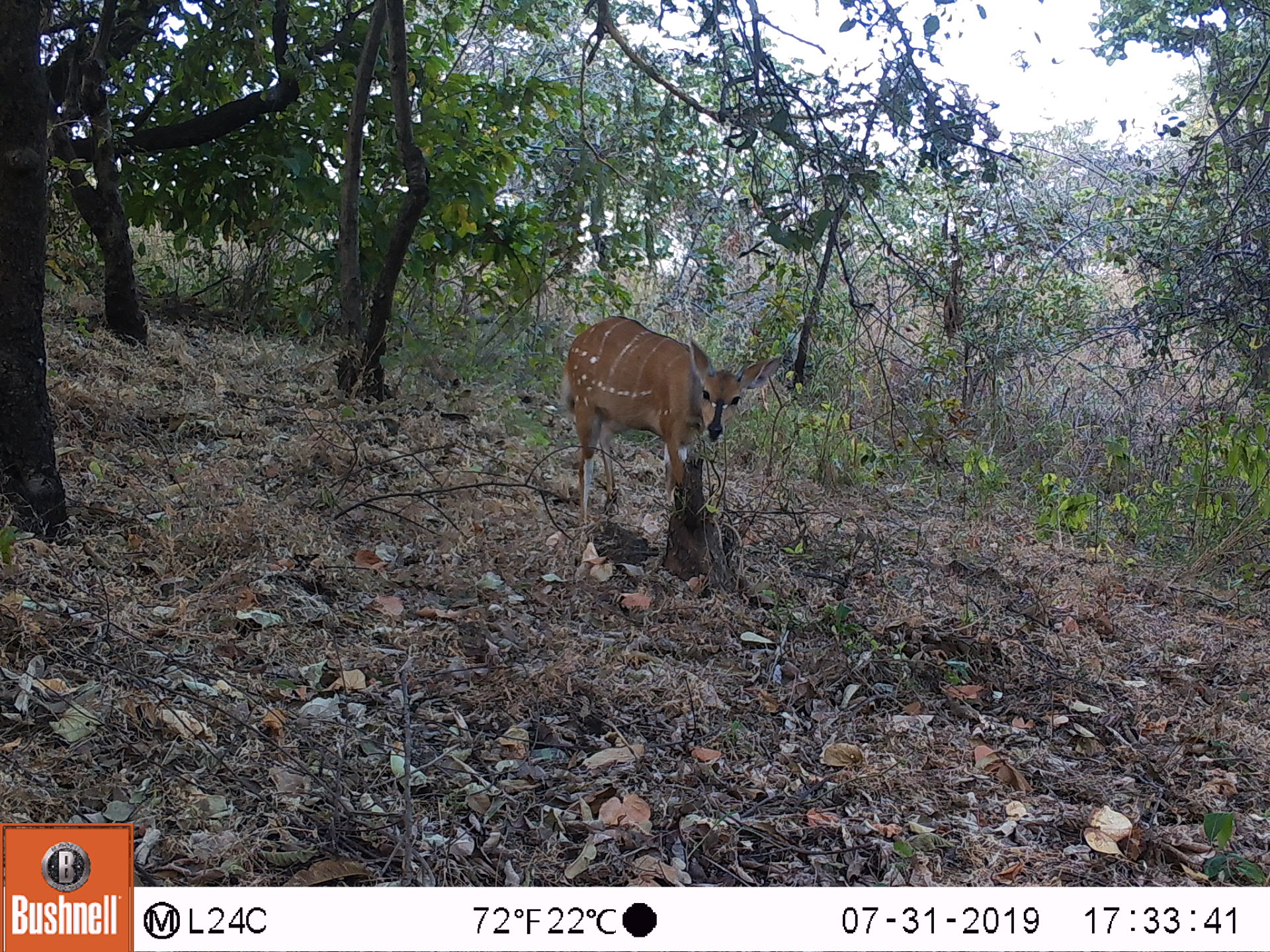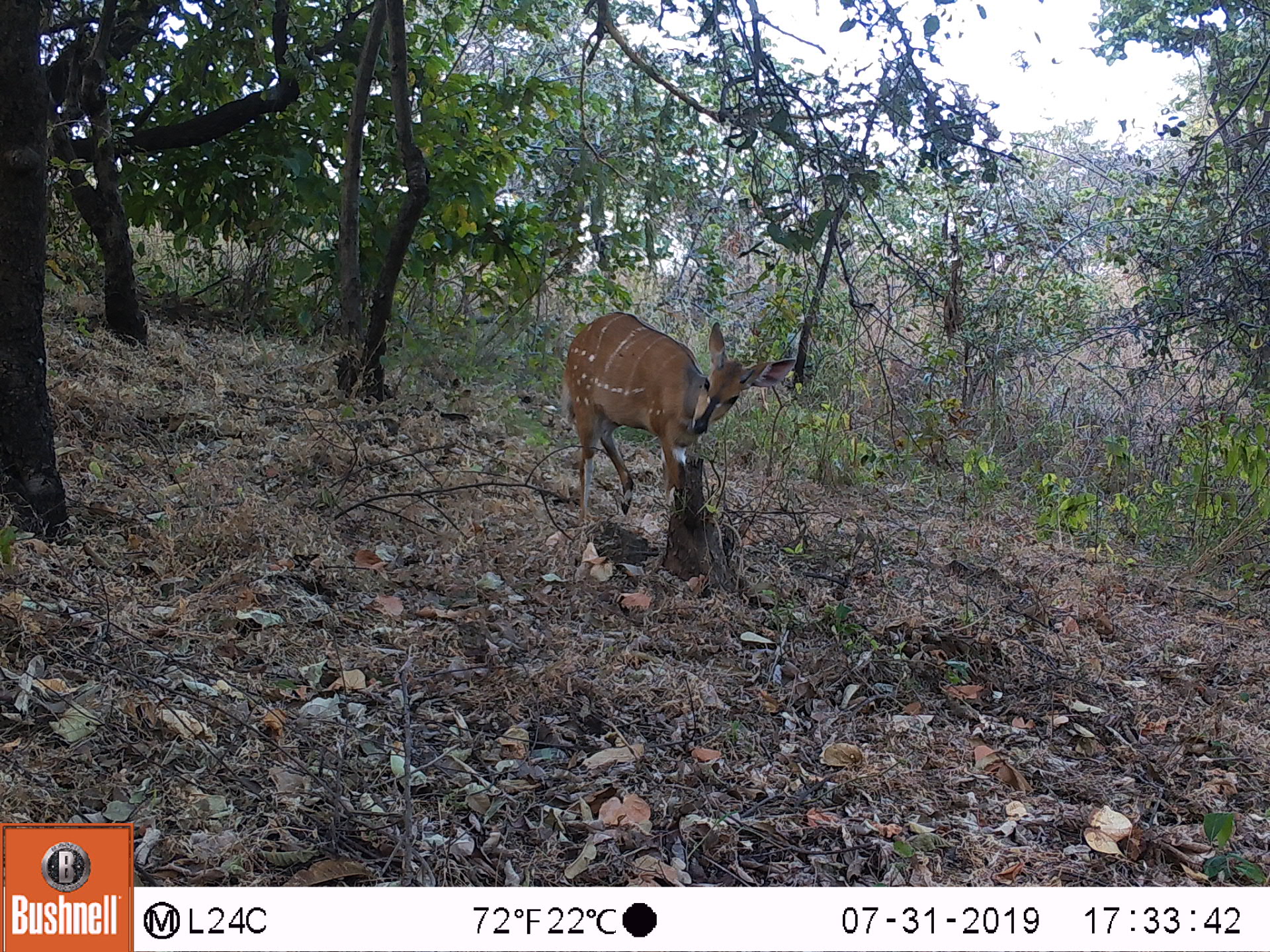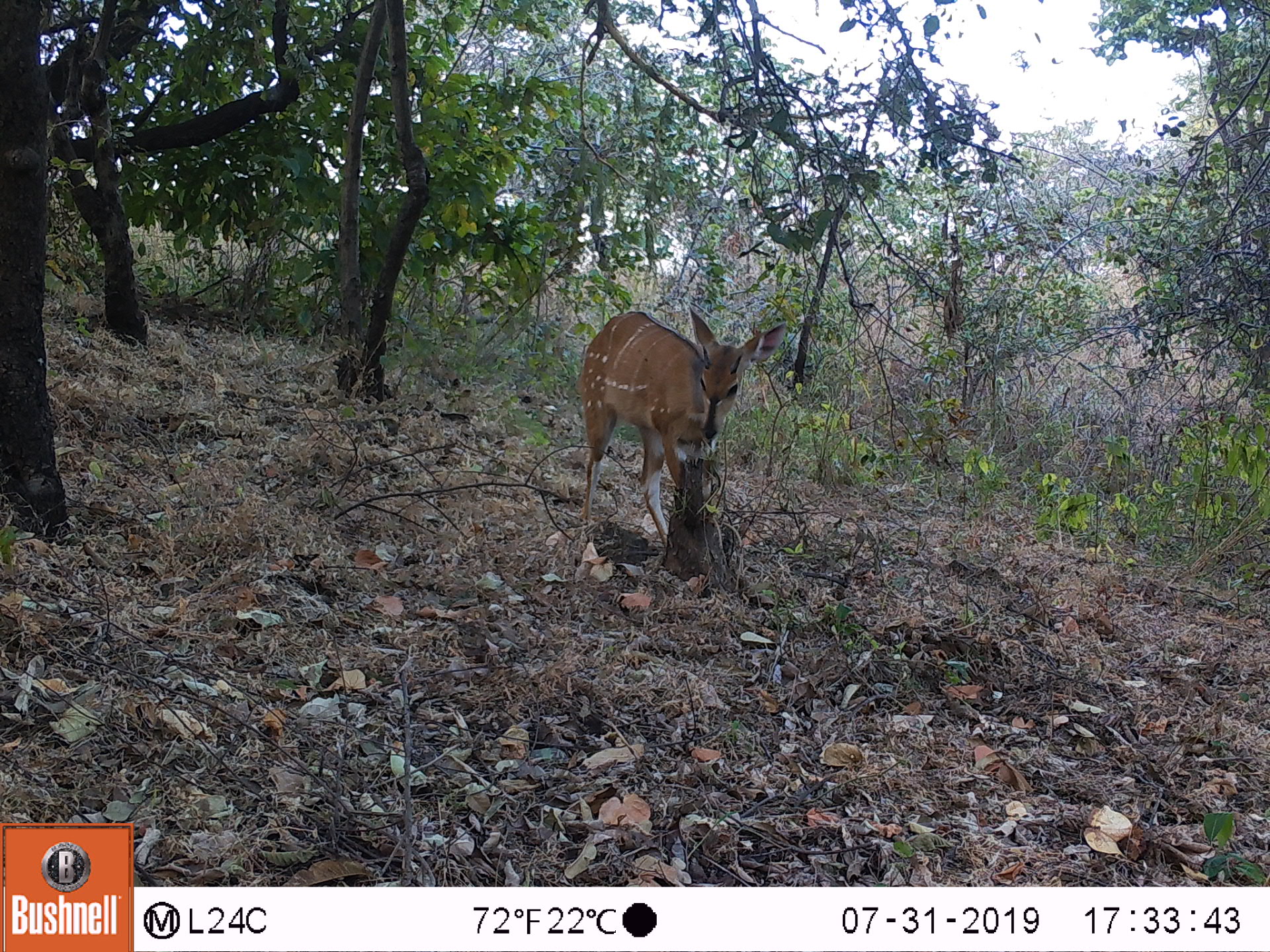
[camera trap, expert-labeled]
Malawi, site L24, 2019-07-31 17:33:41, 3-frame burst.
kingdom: Animalia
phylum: Chordata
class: Mammalia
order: Artiodactyla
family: Bovidae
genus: Tragelaphus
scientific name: Tragelaphus sylvaticus sylvaticus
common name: cape bushbuck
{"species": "cape bushbuck (Tragelaphus sylvaticus sylvaticus)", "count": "1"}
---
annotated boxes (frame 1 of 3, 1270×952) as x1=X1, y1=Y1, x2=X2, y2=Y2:
cape bushbuck: x1=558, y1=310, x2=782, y2=524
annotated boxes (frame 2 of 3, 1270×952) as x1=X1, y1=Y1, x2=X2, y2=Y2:
cape bushbuck: x1=567, y1=307, x2=793, y2=523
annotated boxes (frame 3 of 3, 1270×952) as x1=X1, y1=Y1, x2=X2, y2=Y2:
cape bushbuck: x1=573, y1=303, x2=791, y2=551